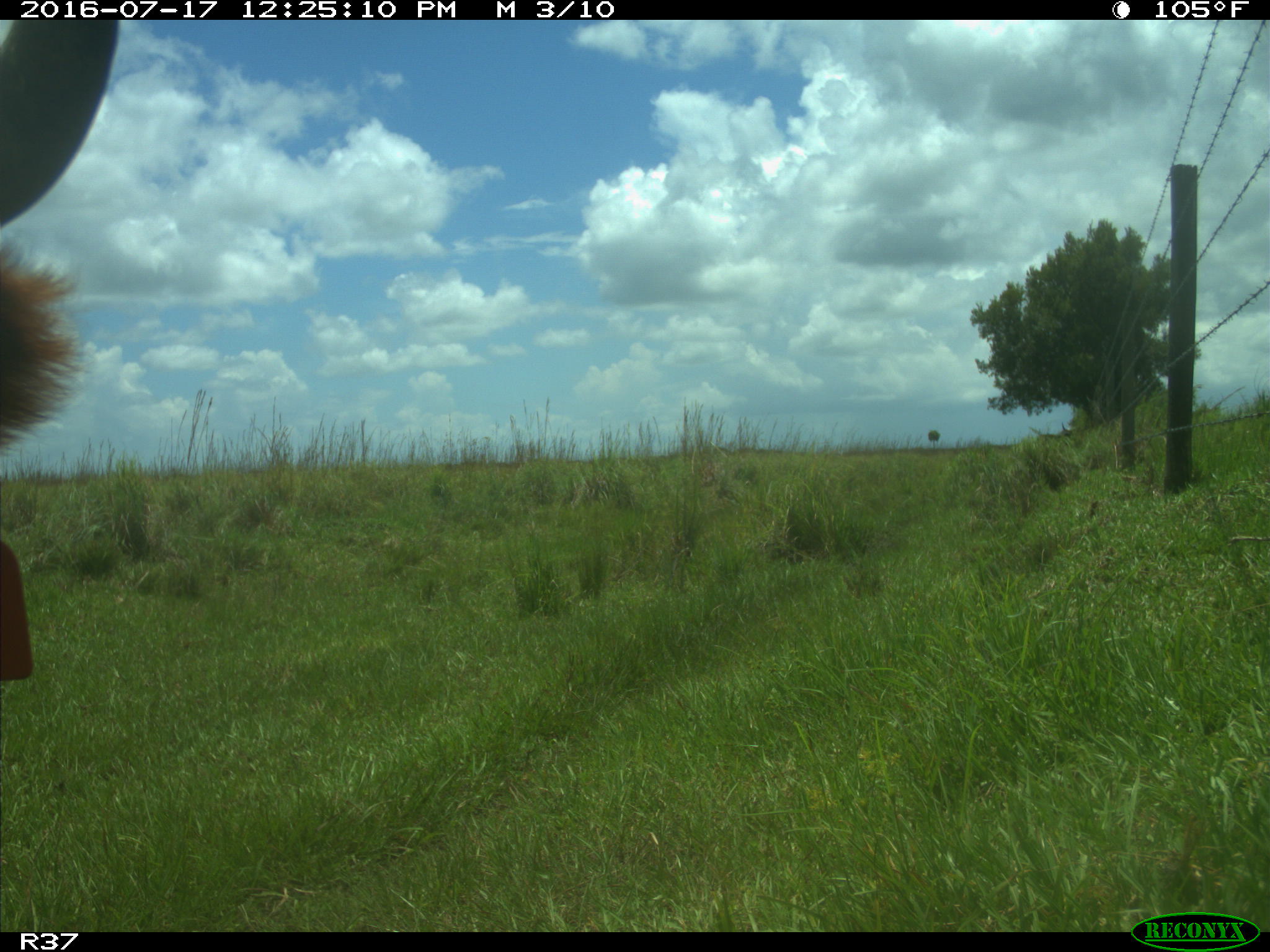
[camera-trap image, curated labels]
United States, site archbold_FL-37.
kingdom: Animalia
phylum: Chordata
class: Mammalia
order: Artiodactyla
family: Bovidae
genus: Bos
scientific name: Bos taurus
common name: domestic cow